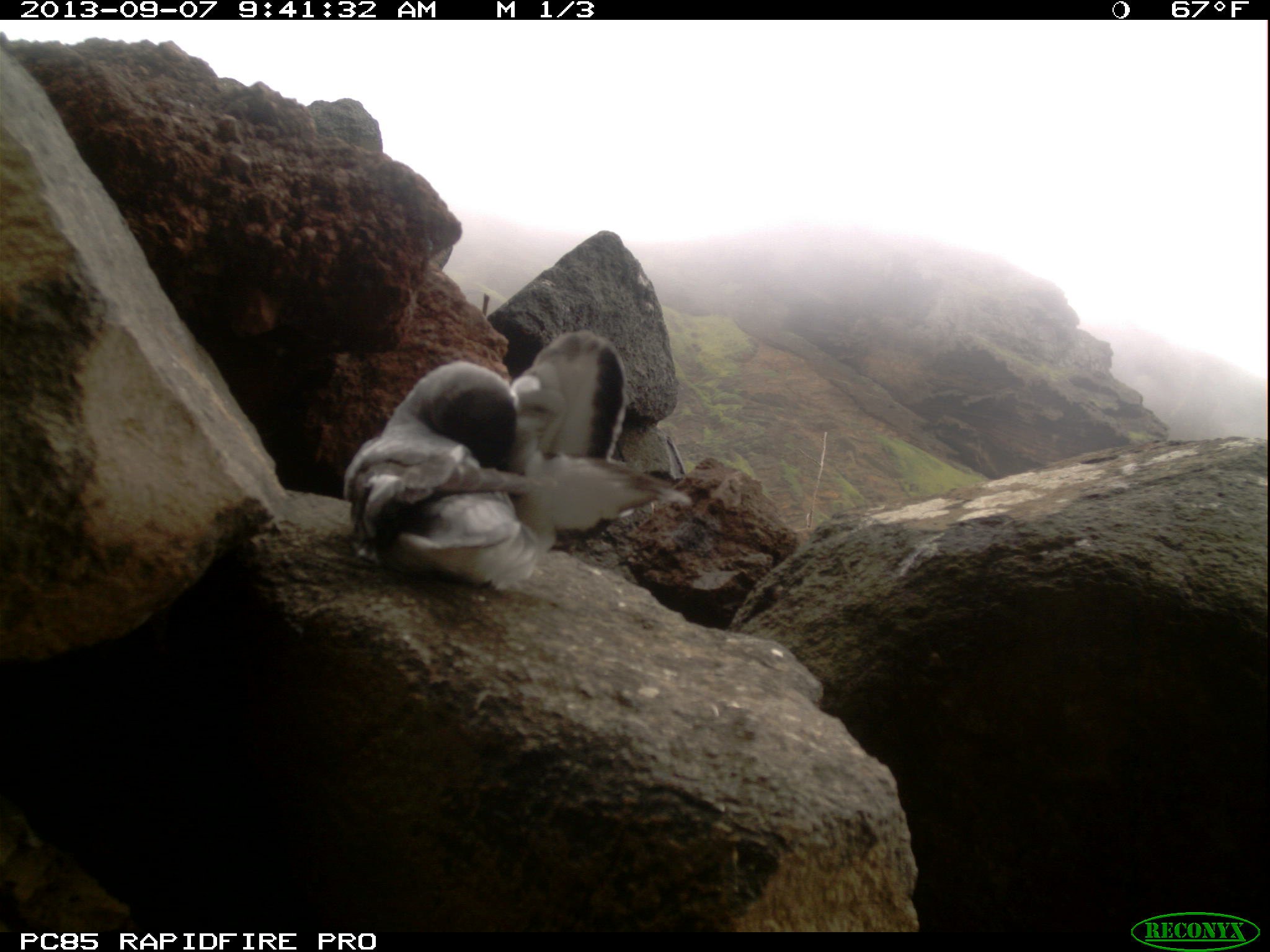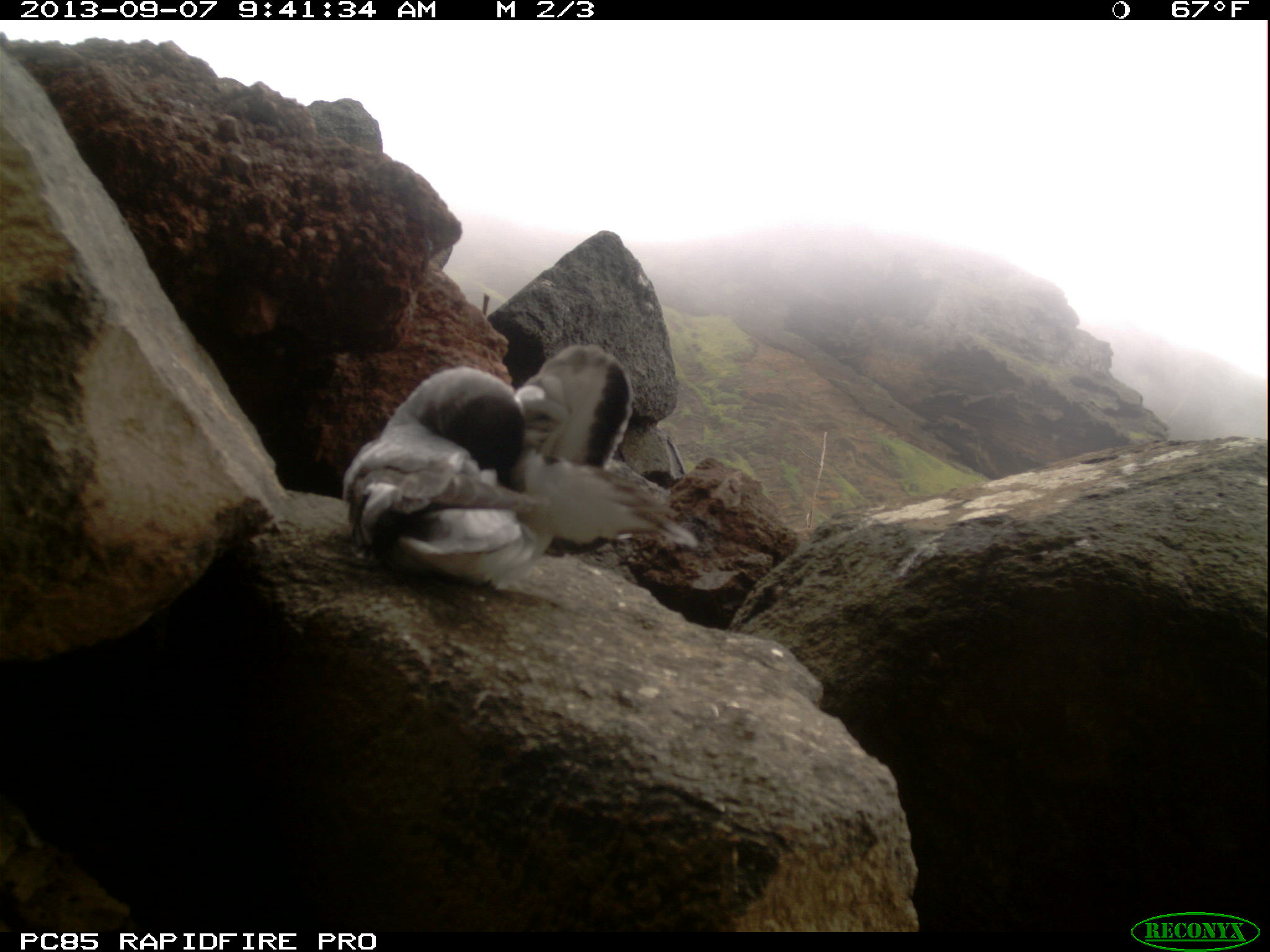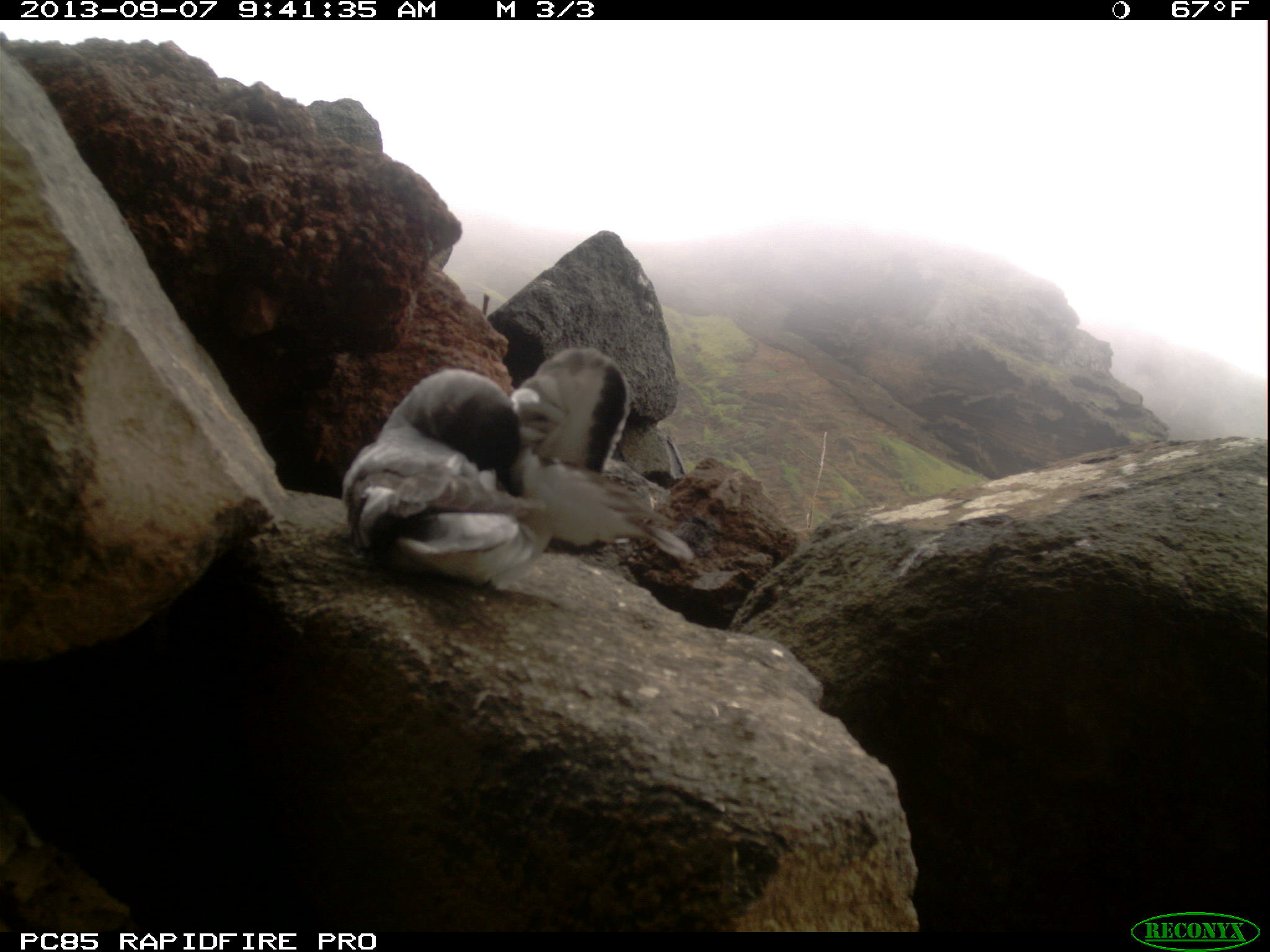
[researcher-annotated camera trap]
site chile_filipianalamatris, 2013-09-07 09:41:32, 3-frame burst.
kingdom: Animalia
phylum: Chordata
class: Aves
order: Procellariiformes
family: Procellariidae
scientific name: Procellariidae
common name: petrel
Petrel (Procellariidae).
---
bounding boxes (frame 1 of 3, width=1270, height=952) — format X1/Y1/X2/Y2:
petrel: 337/335/693/592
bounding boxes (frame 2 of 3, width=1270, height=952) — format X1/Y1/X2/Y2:
petrel: 336/350/700/594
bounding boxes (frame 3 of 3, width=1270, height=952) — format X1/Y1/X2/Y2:
petrel: 332/352/695/593